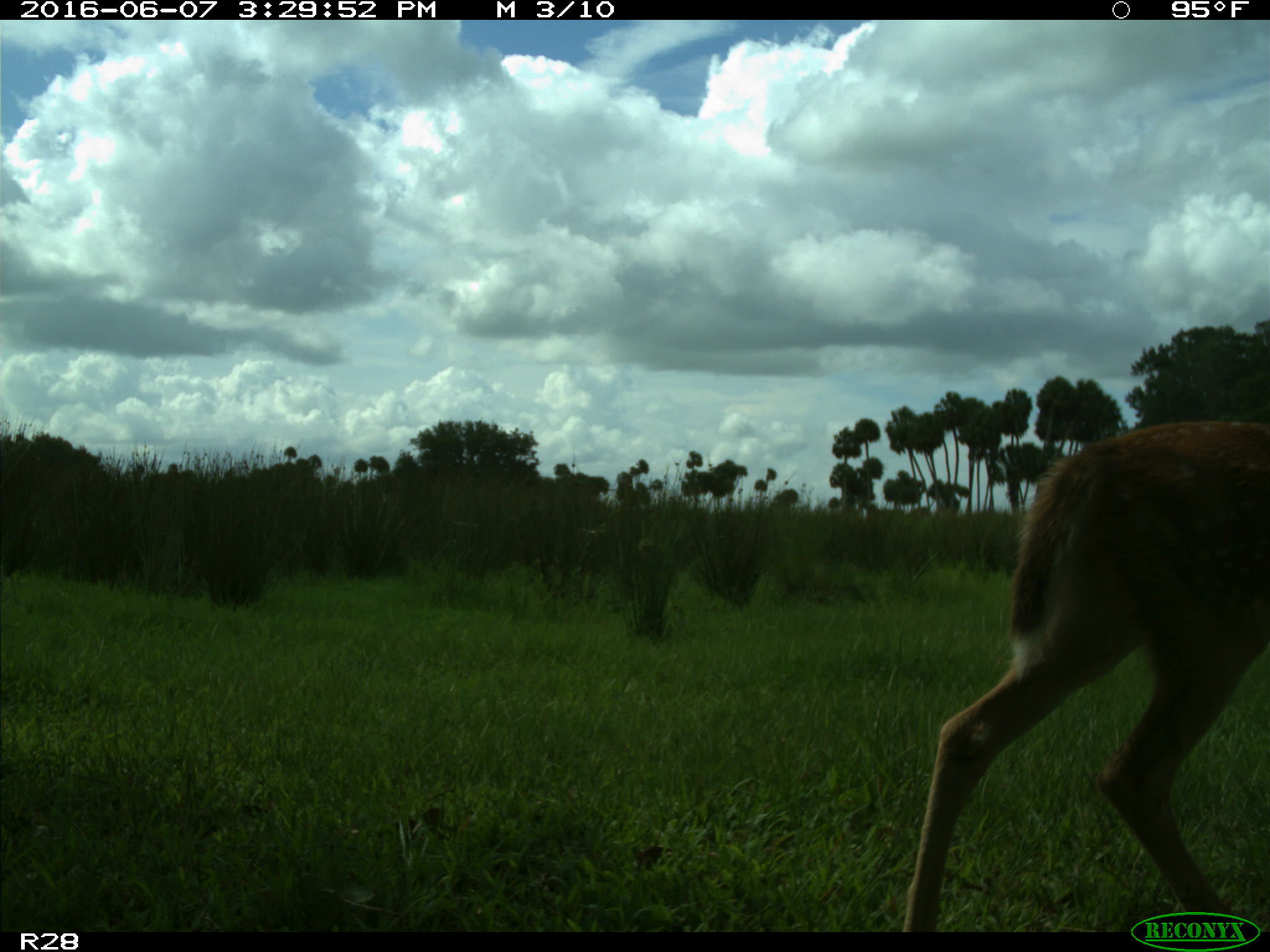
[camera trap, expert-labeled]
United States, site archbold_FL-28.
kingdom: Animalia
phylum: Chordata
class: Mammalia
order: Artiodactyla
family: Cervidae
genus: Odocoileus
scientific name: Odocoileus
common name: deer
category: unidentified deer